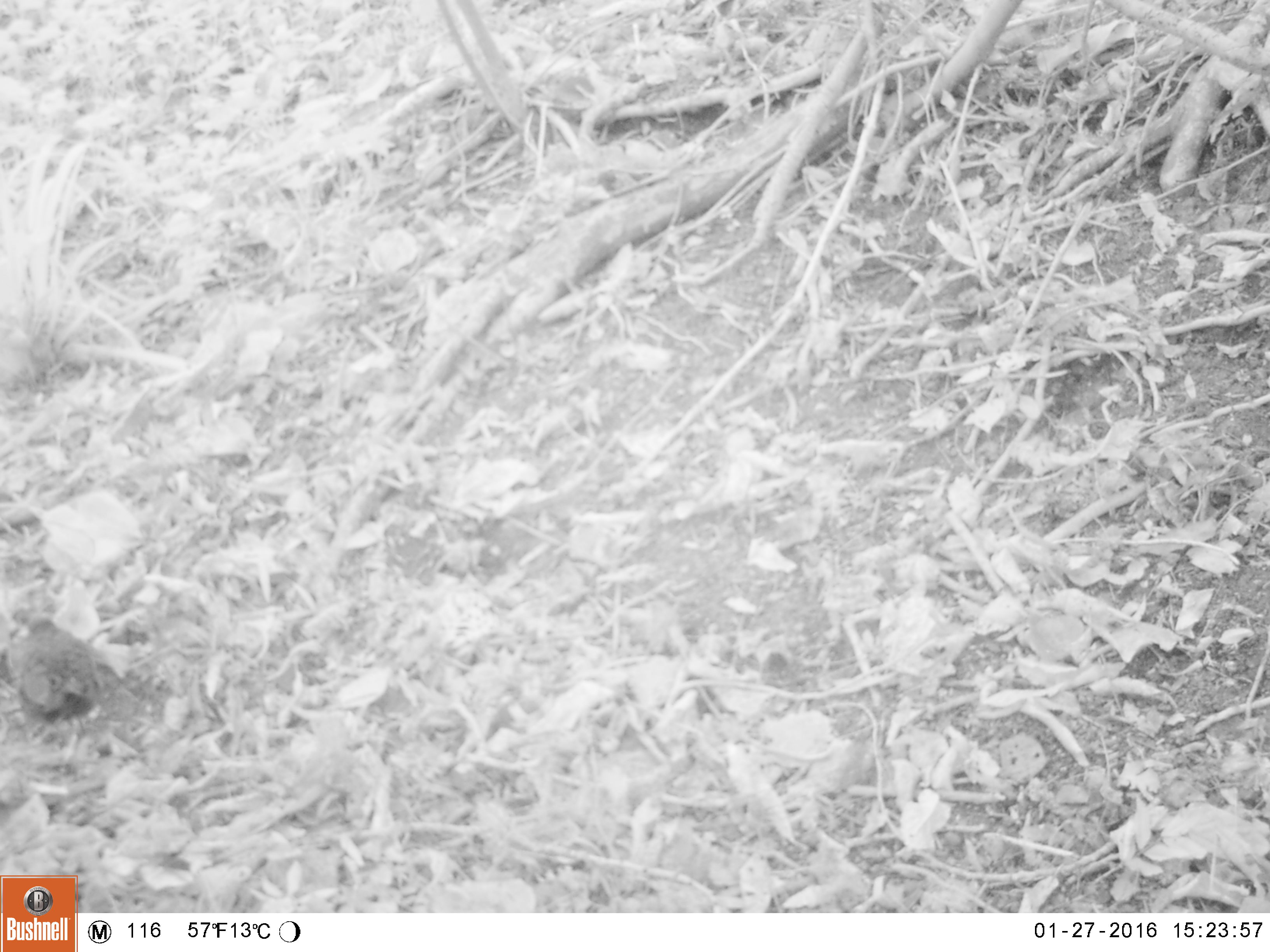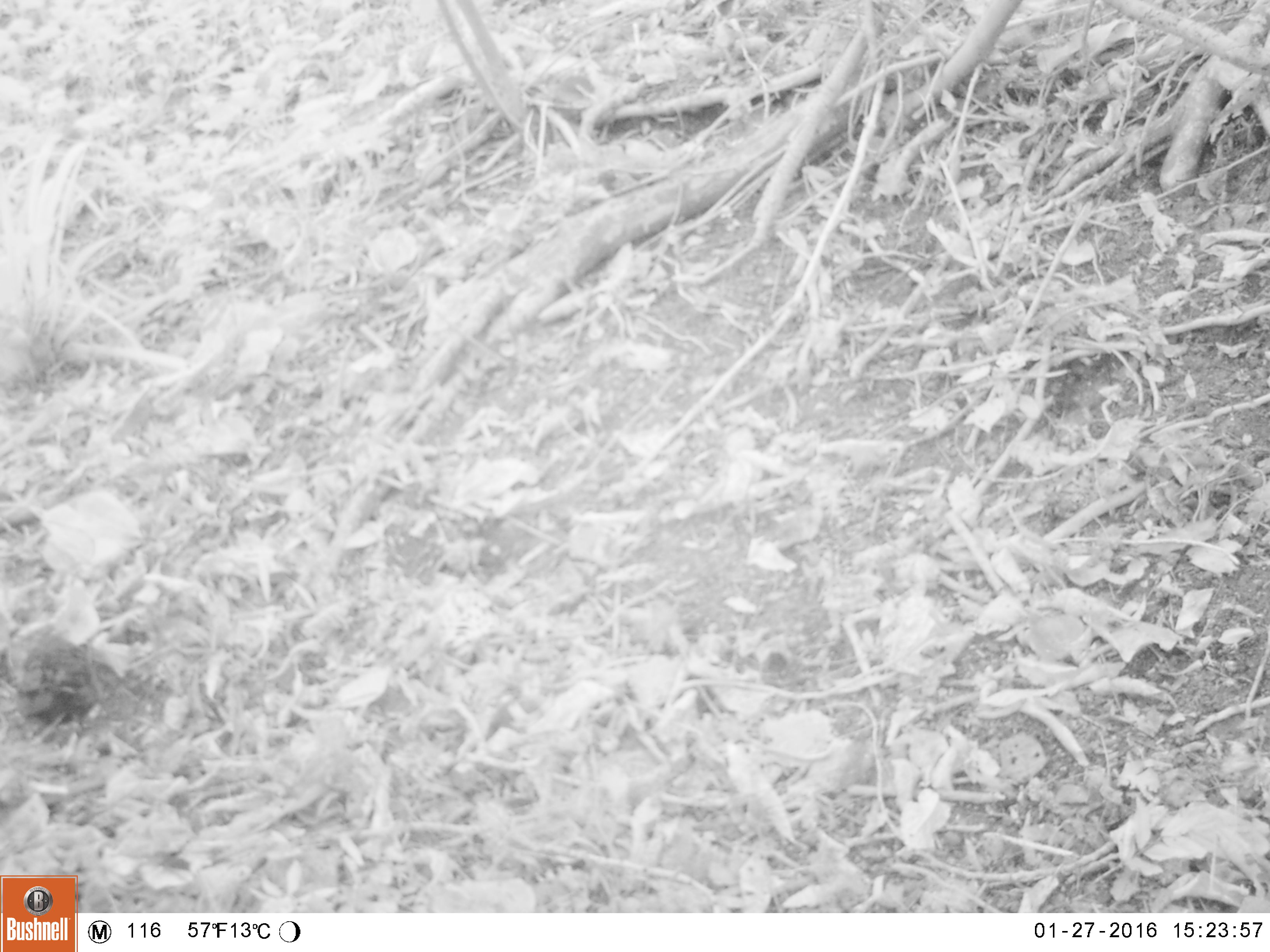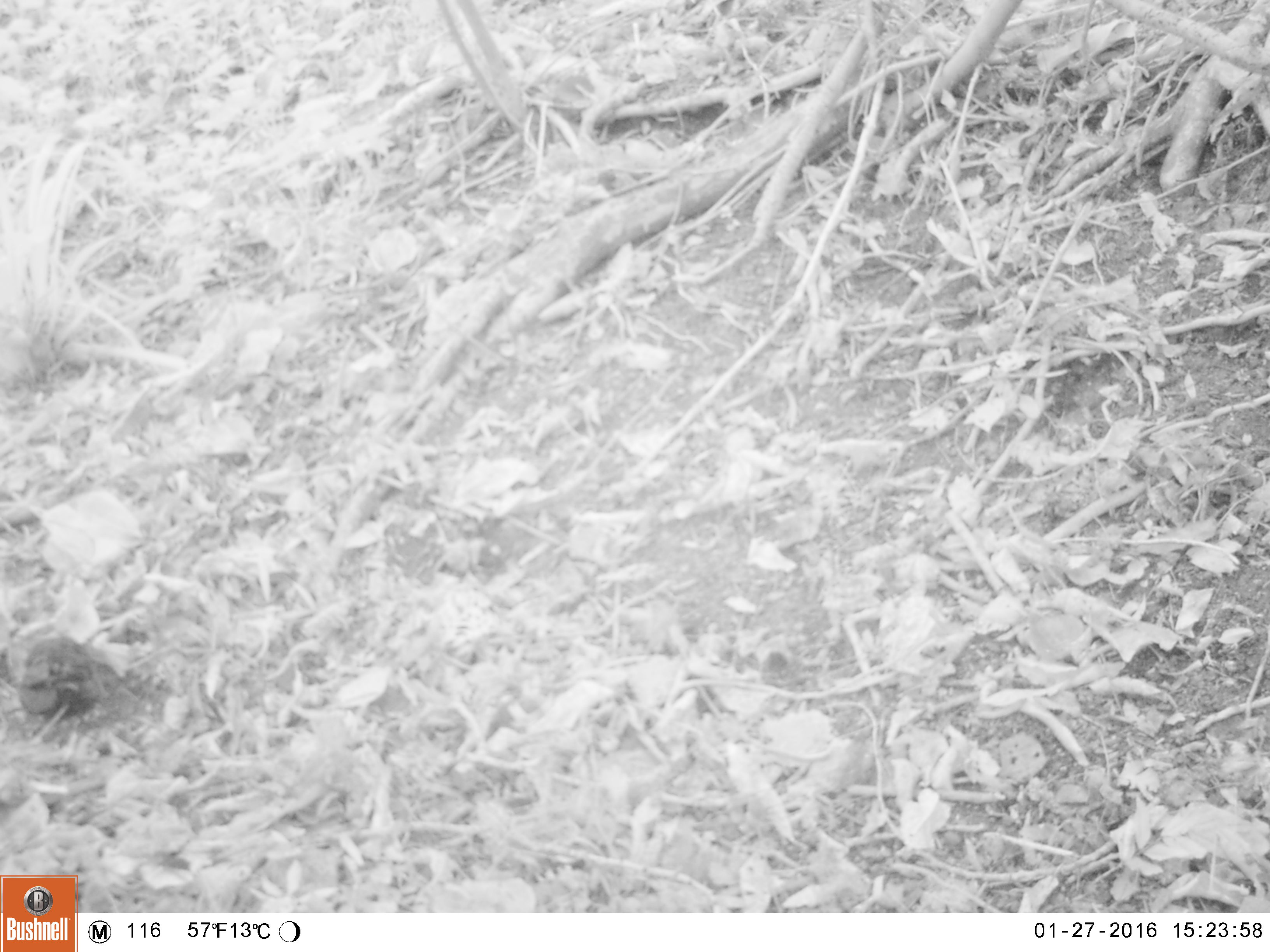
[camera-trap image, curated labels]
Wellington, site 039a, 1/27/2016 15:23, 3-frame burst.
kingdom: Animalia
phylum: Chordata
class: Aves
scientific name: Aves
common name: bird